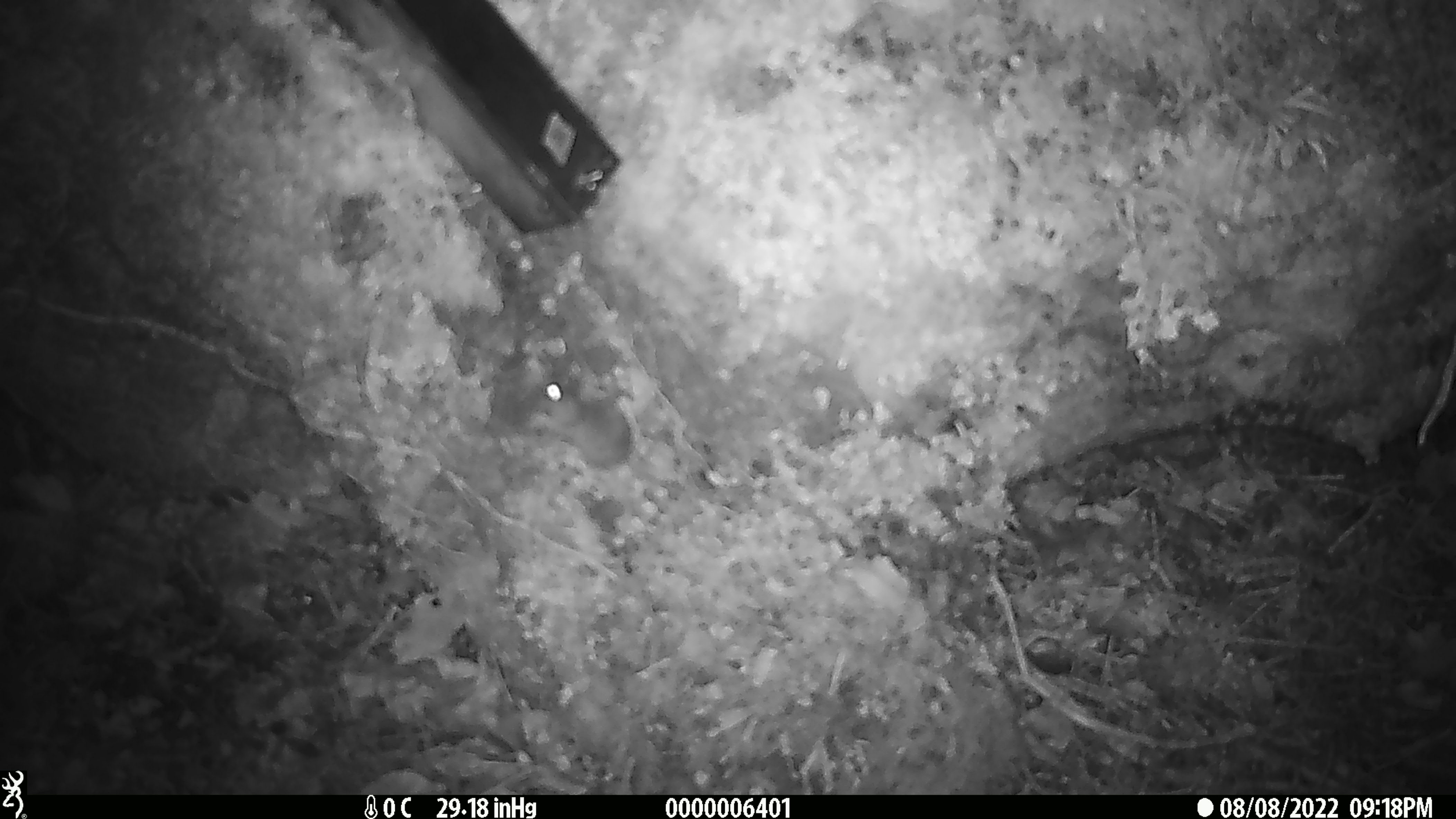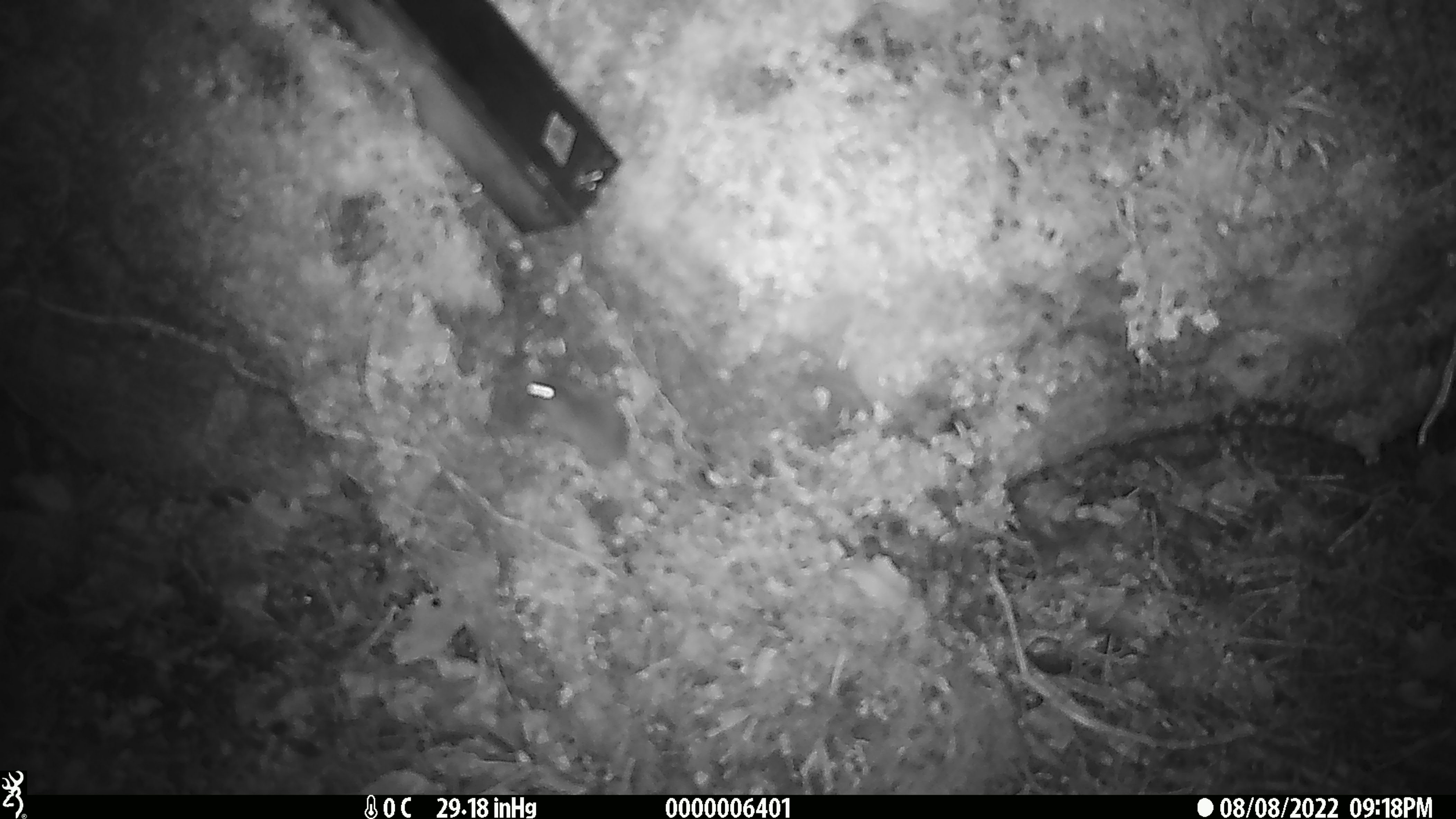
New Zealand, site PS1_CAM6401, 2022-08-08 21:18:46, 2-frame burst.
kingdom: Animalia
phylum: Chordata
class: Mammalia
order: Rodentia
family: Muridae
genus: Mus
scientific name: Mus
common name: mouse